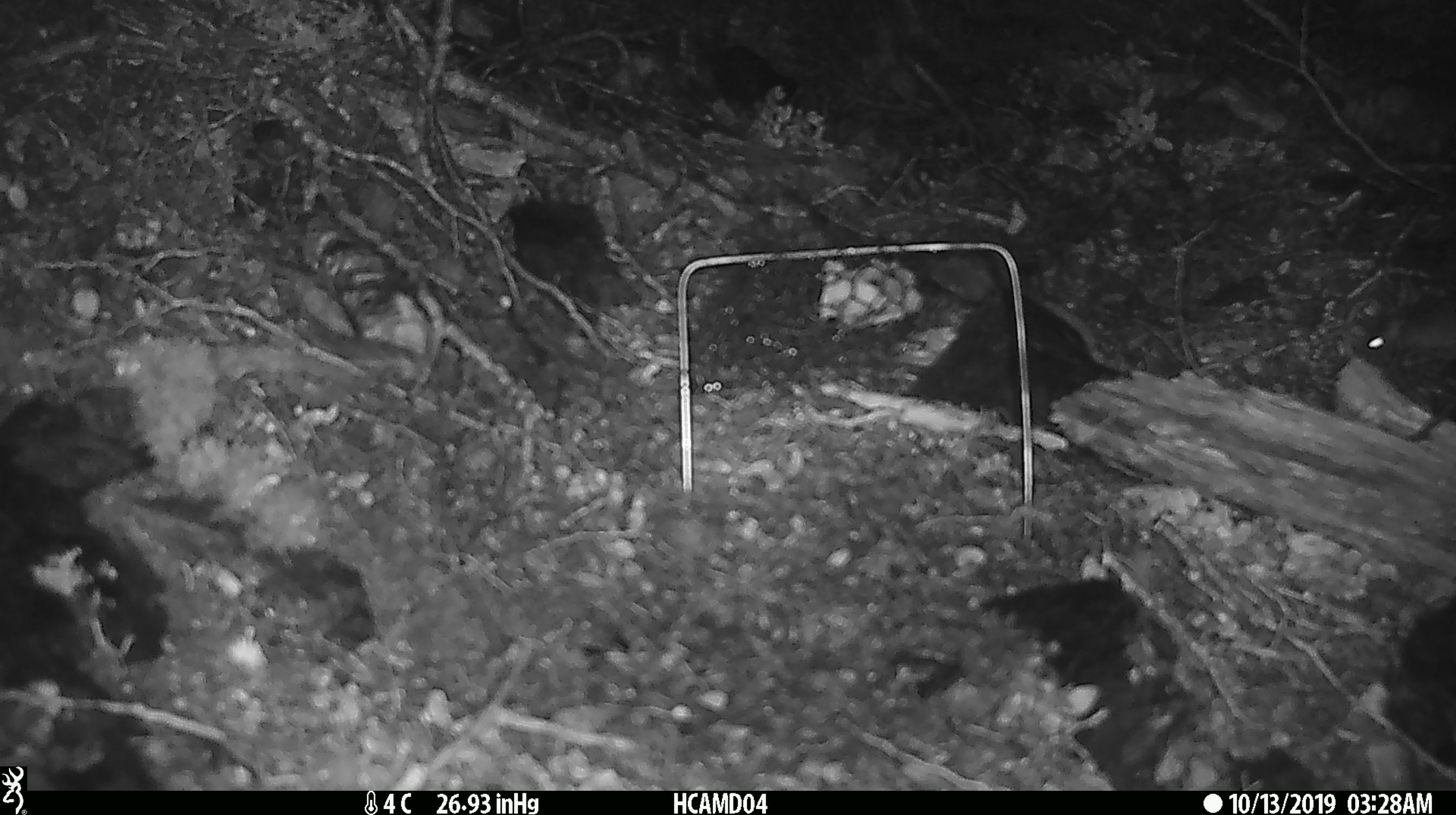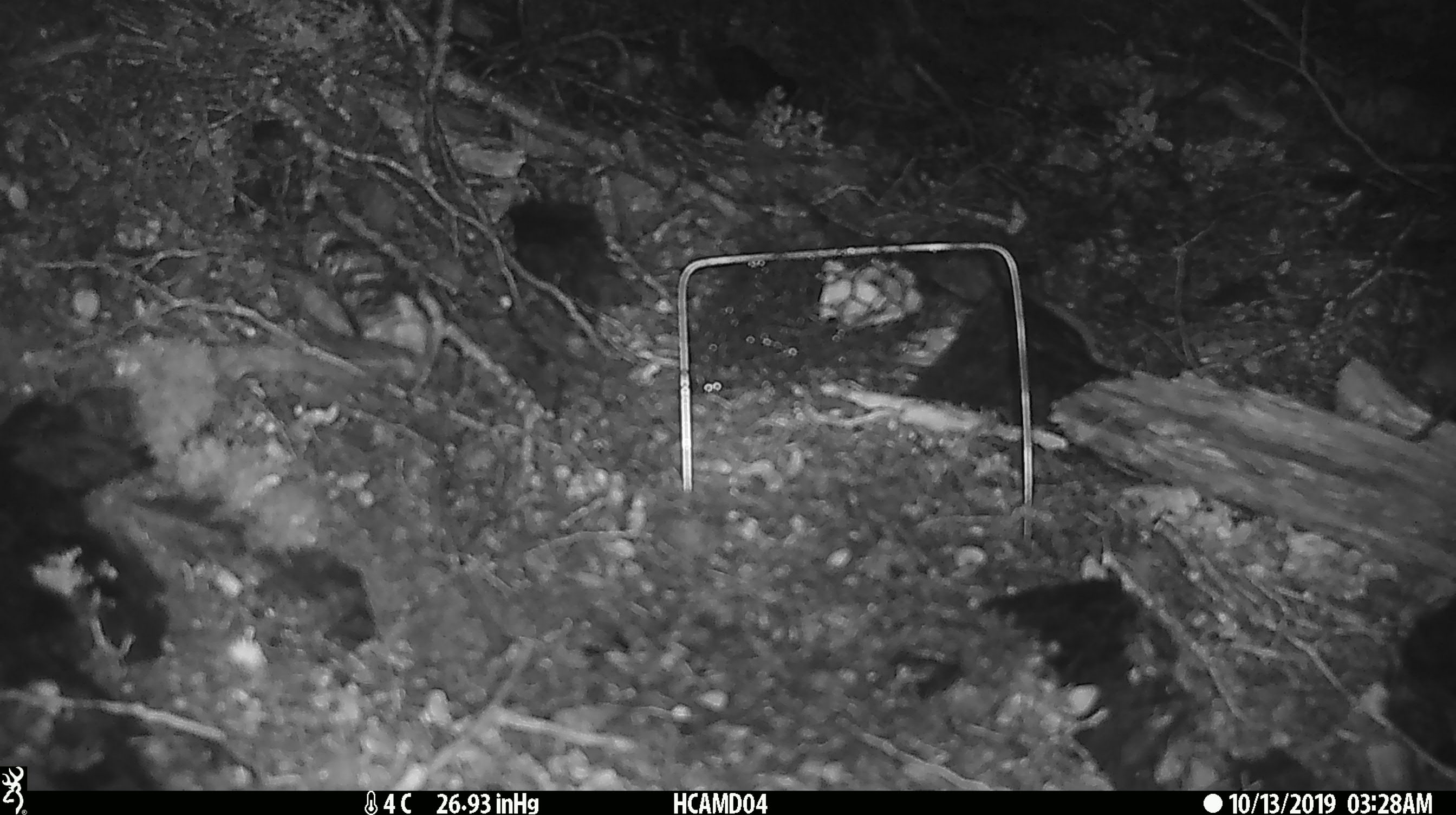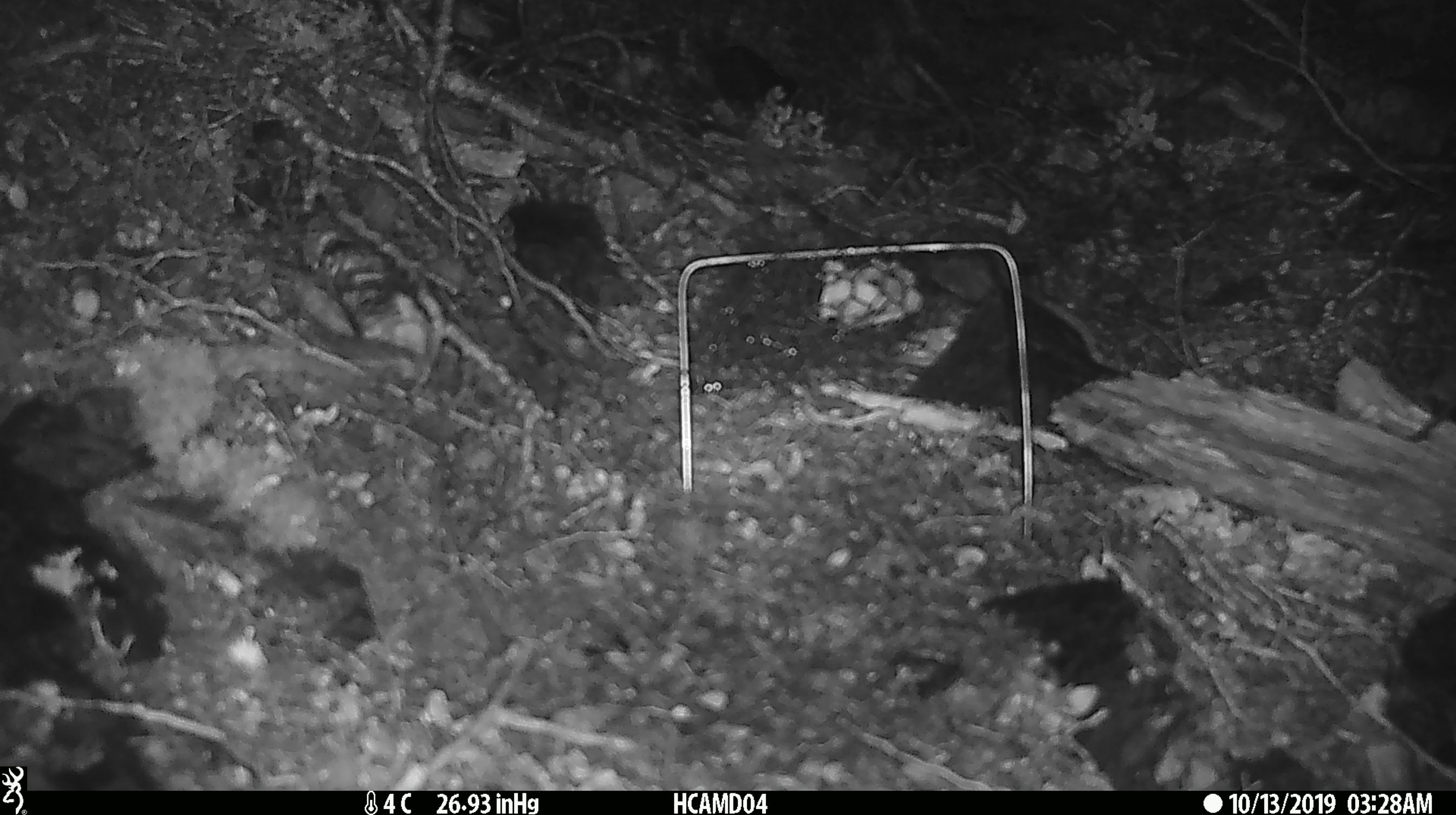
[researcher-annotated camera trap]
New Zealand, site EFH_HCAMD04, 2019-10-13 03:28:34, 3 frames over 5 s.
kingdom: Animalia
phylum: Chordata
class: Mammalia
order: Rodentia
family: Muridae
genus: Mus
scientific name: Mus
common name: mouse